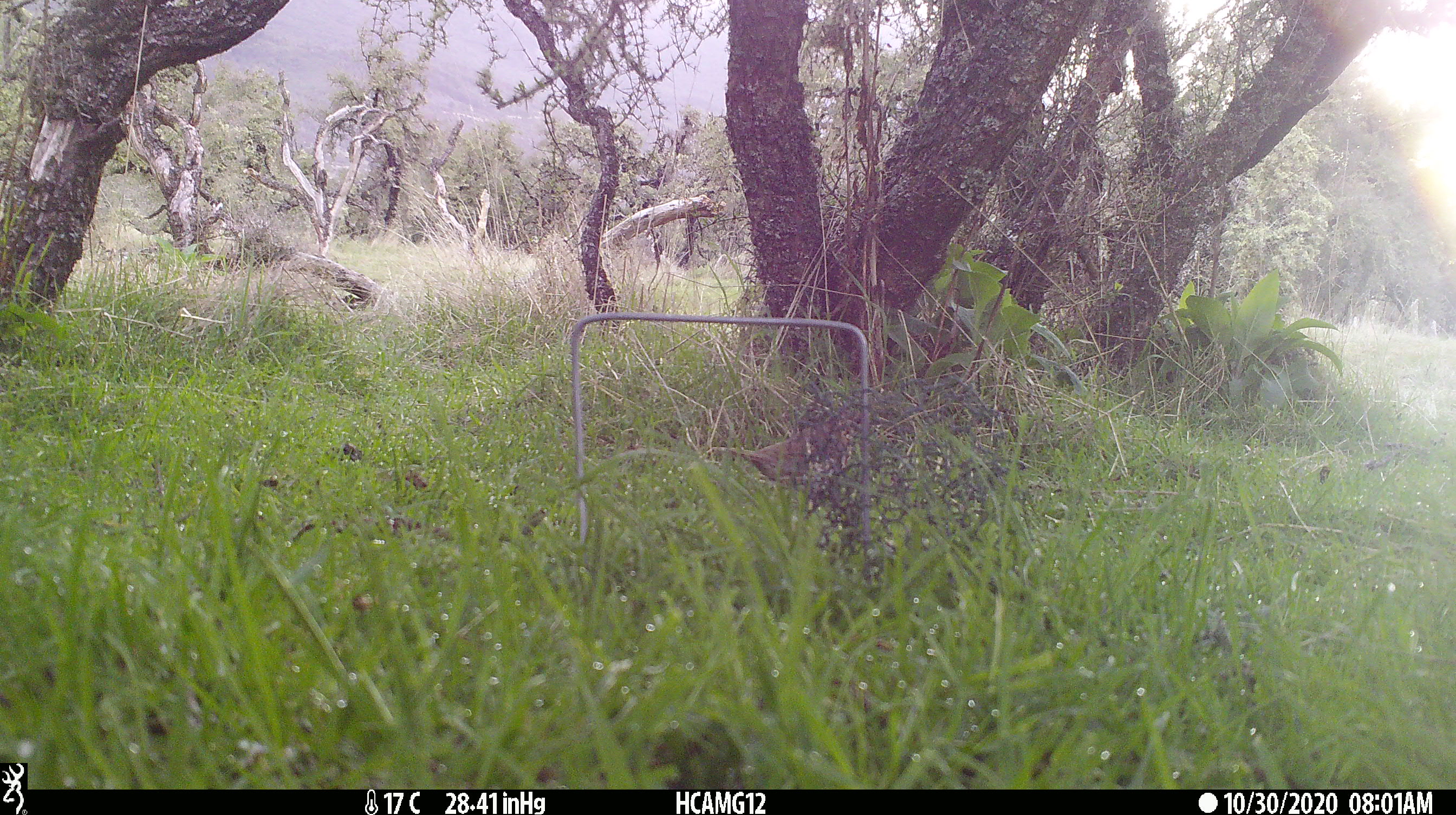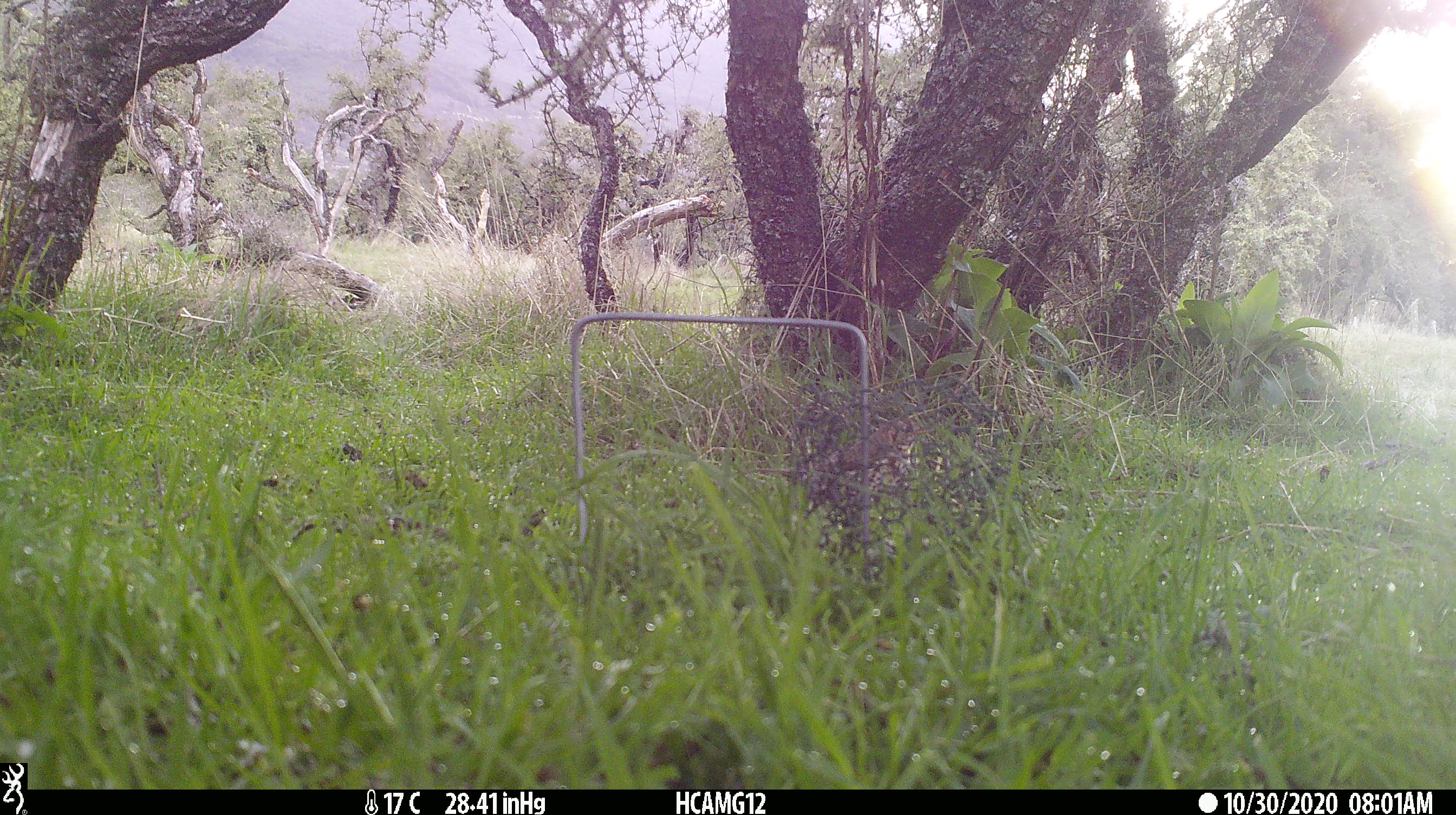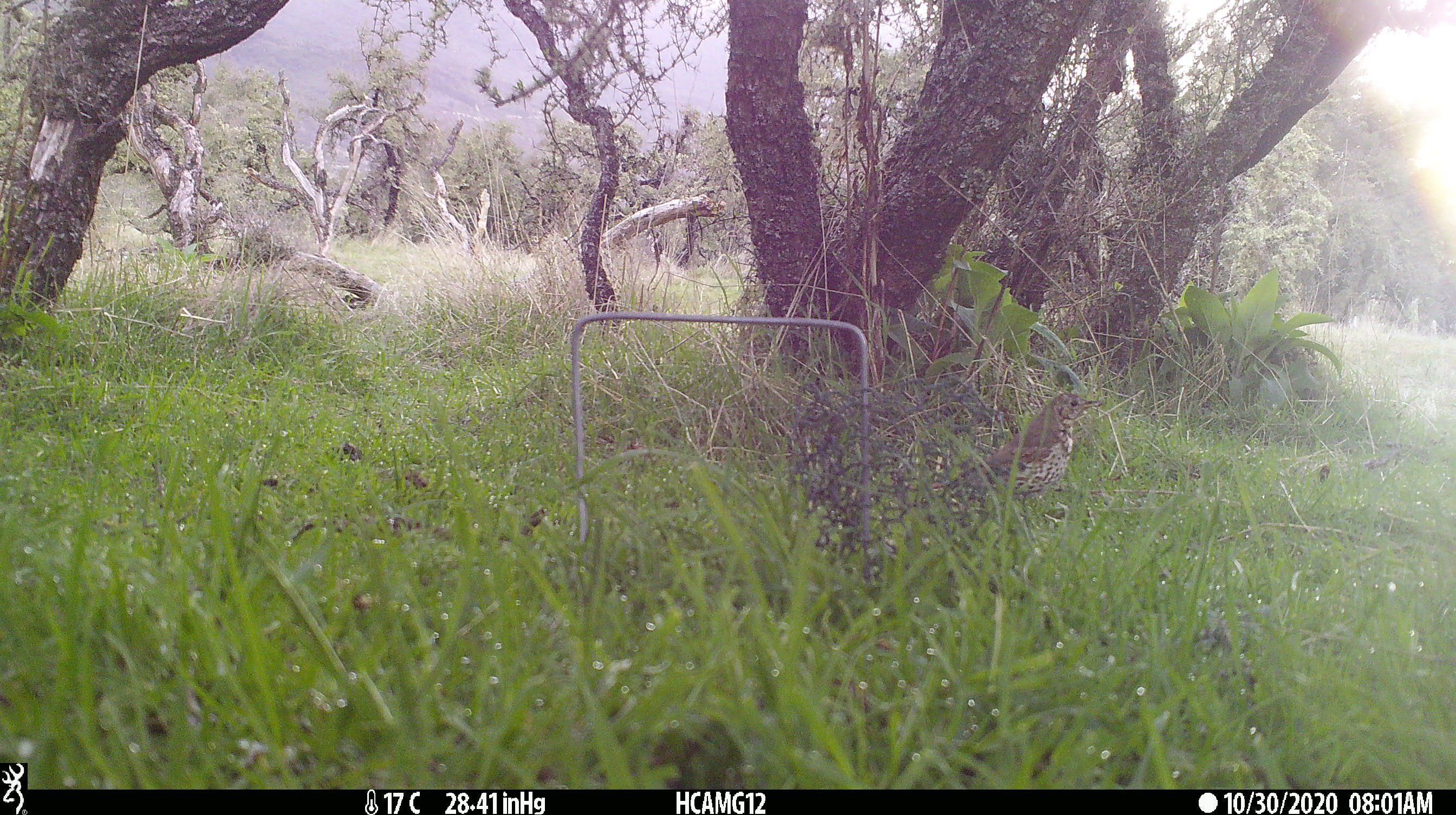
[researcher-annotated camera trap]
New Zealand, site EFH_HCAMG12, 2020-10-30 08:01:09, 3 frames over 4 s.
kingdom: Animalia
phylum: Chordata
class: Aves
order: Passeriformes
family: Turdidae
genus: Turdus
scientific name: Turdus philomelos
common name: song thrush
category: thrush